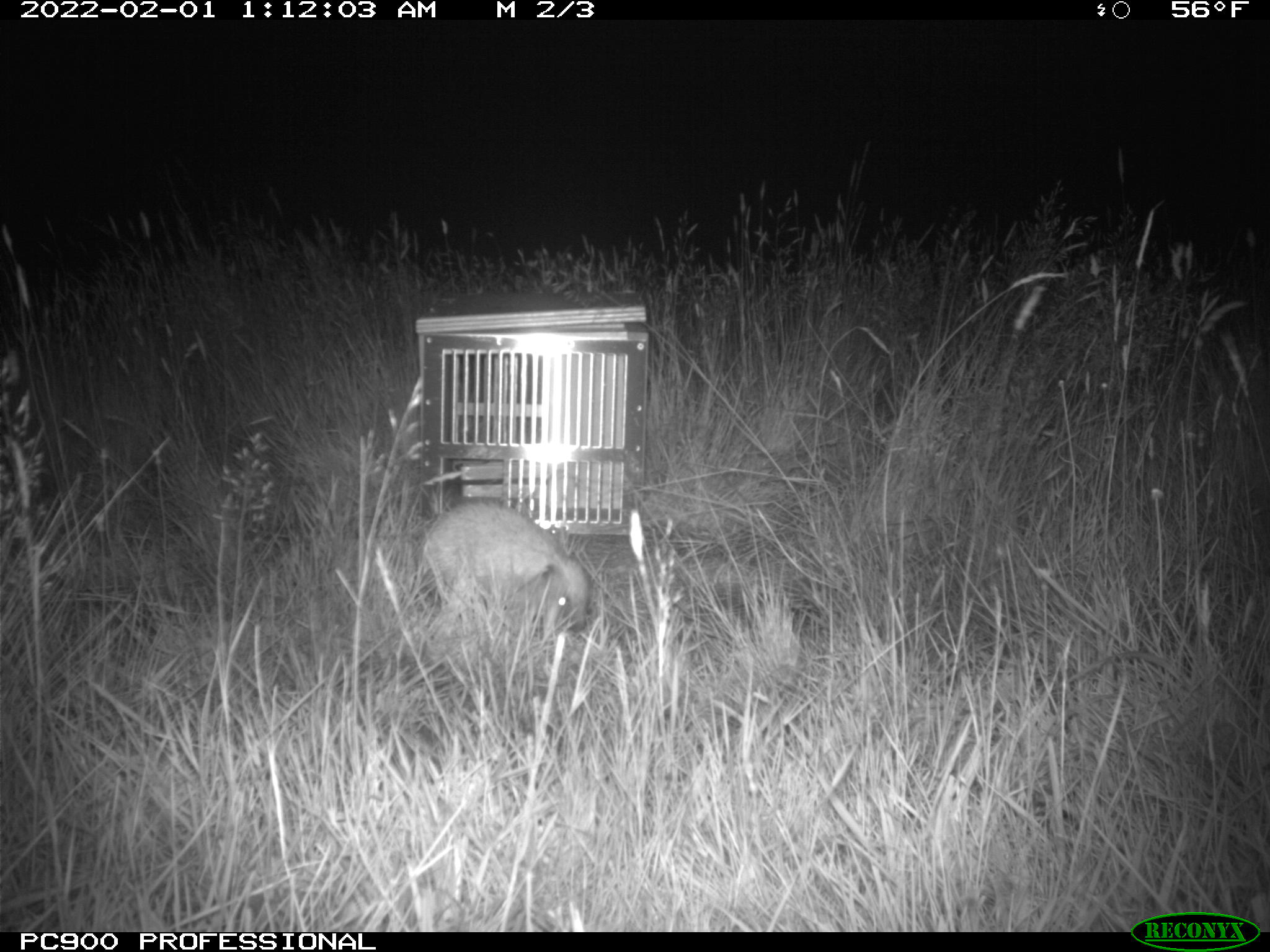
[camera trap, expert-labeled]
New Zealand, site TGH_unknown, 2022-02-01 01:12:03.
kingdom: Animalia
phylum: Chordata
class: Mammalia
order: Eulipotyphla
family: Erinaceidae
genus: Erinaceus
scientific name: Erinaceus europaeus europaeus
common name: european hedgehog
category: hedgehog